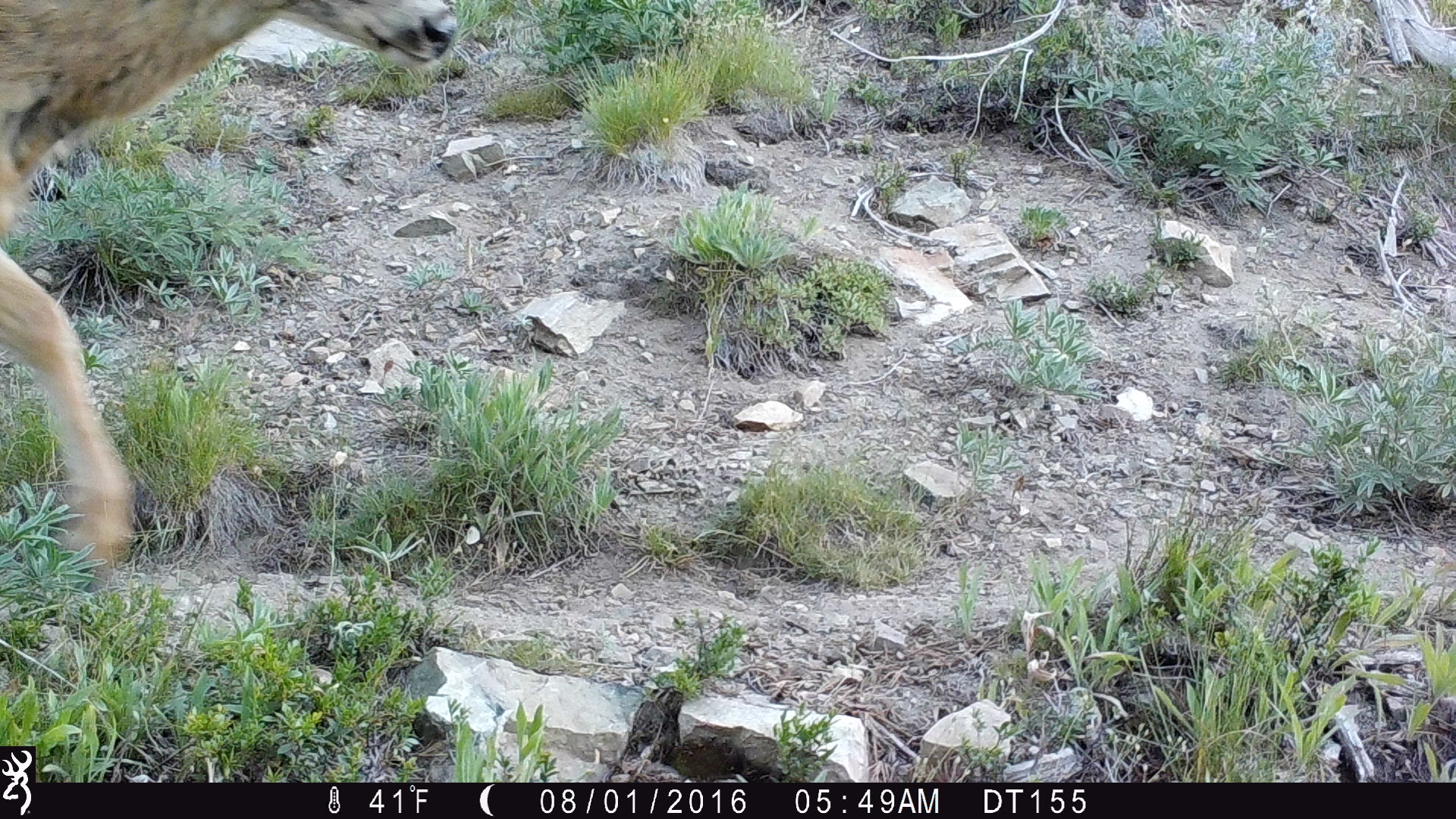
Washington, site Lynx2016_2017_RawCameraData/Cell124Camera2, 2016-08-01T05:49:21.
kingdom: Animalia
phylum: Chordata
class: Mammalia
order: Artiodactyla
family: Cervidae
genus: Odocoileus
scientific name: Odocoileus hemionus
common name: mule deer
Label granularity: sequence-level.